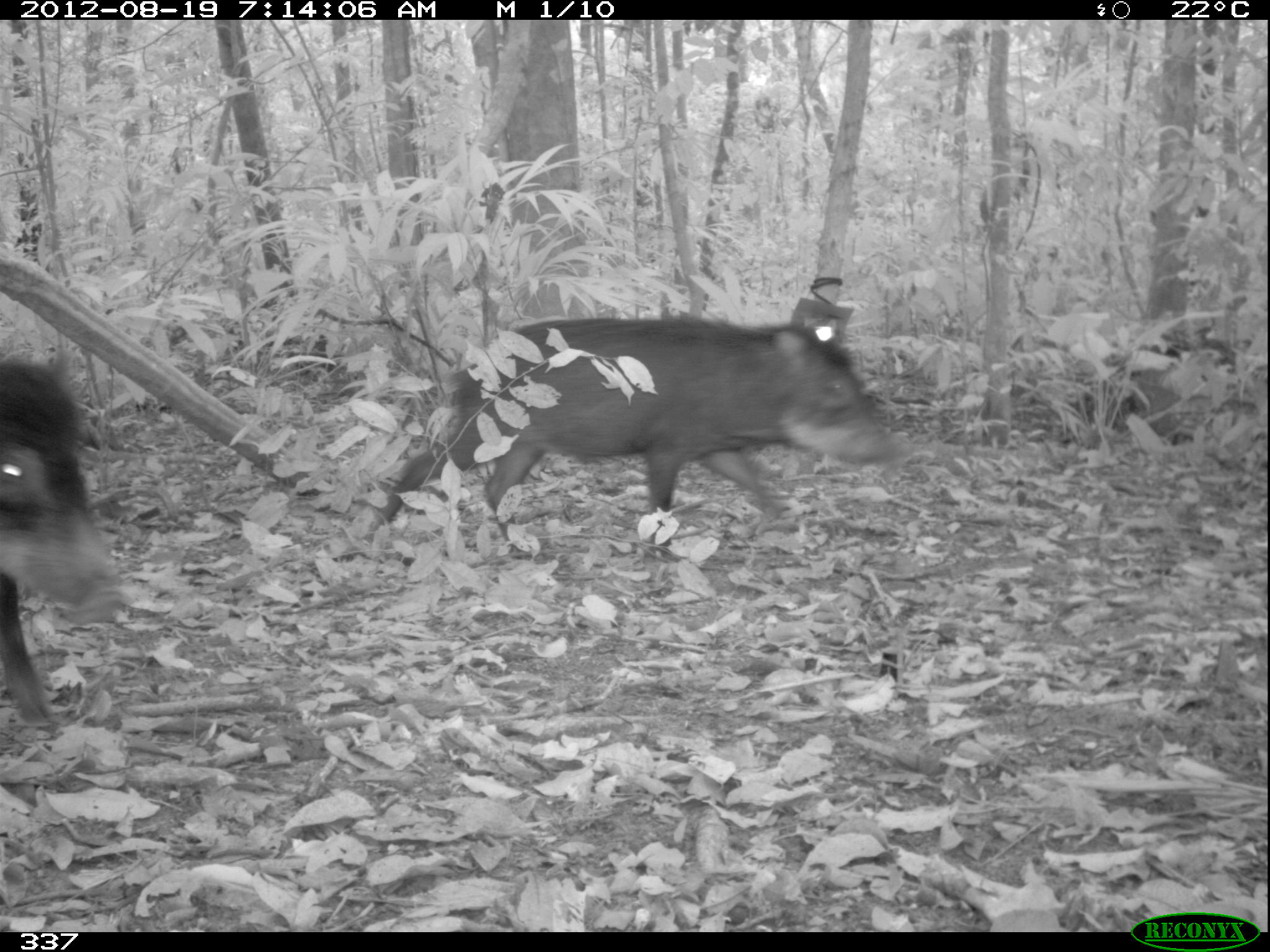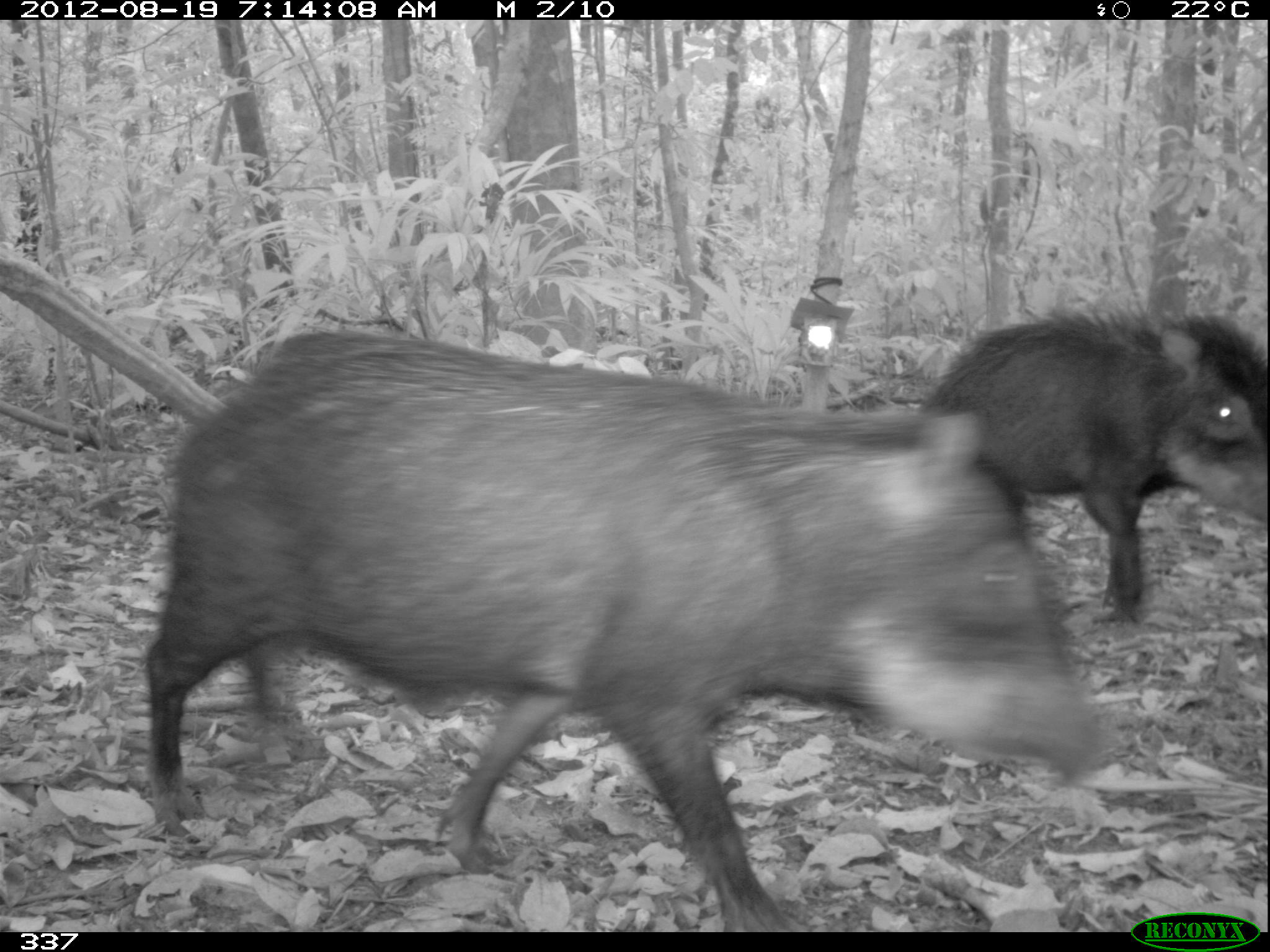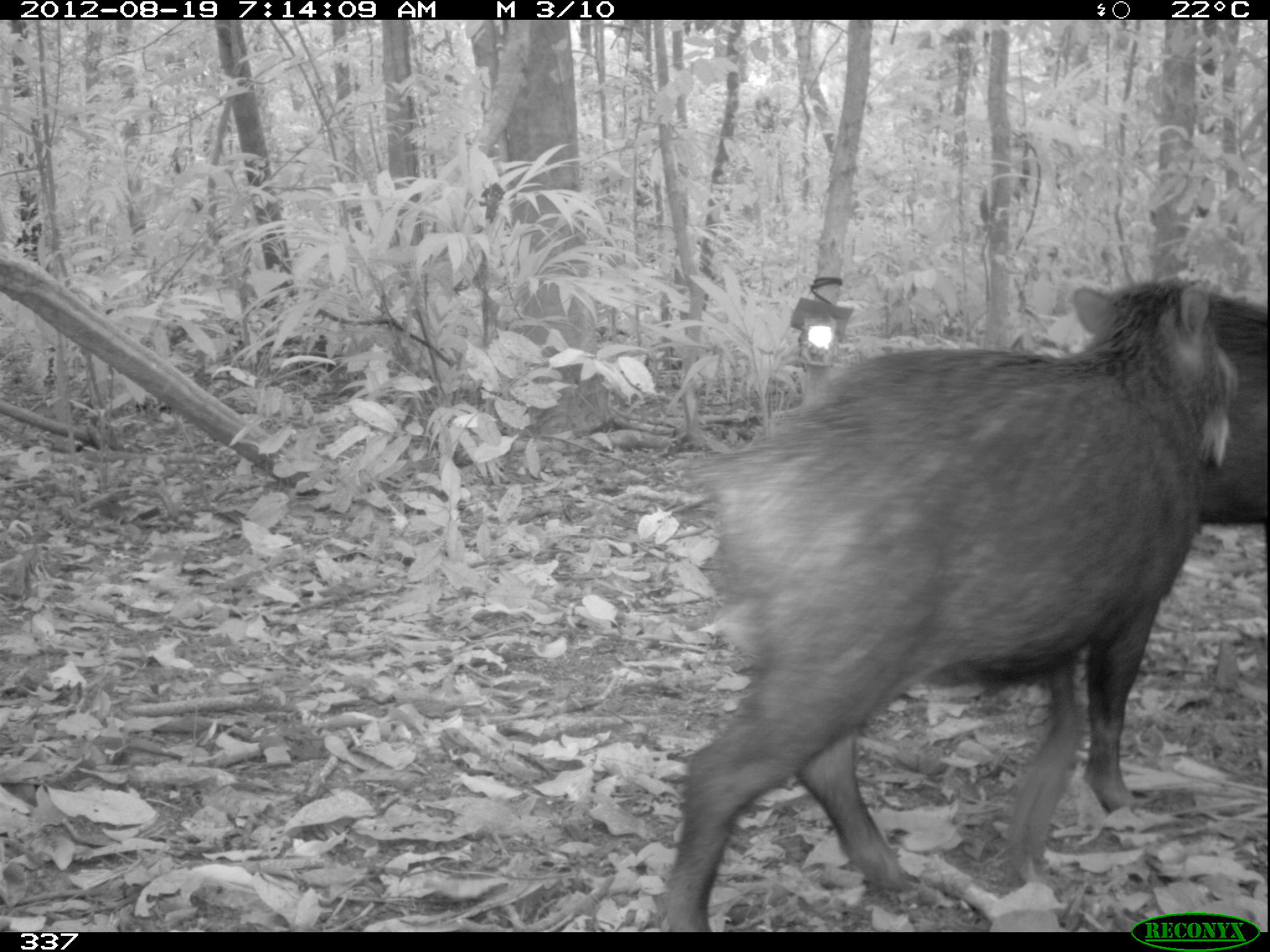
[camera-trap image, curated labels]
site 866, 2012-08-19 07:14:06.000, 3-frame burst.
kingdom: Animalia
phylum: Chordata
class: Mammalia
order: Artiodactyla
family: Tayassuidae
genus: Tayassu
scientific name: Tayassu pecari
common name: white-lipped peccary